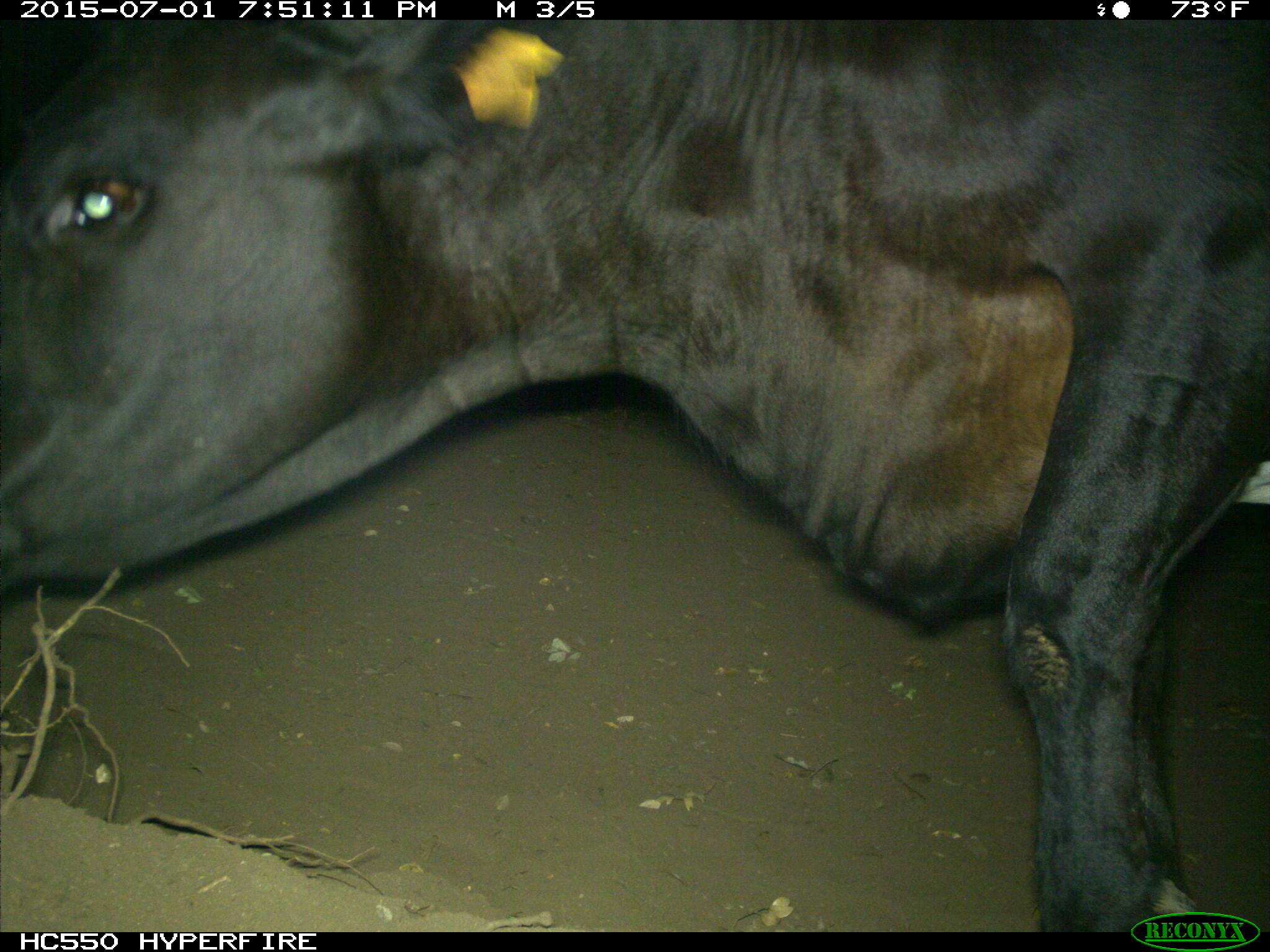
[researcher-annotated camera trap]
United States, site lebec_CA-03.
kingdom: Animalia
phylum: Chordata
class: Mammalia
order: Artiodactyla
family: Bovidae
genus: Bos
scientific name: Bos taurus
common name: domestic cow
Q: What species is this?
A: Bos taurus (domestic cow).